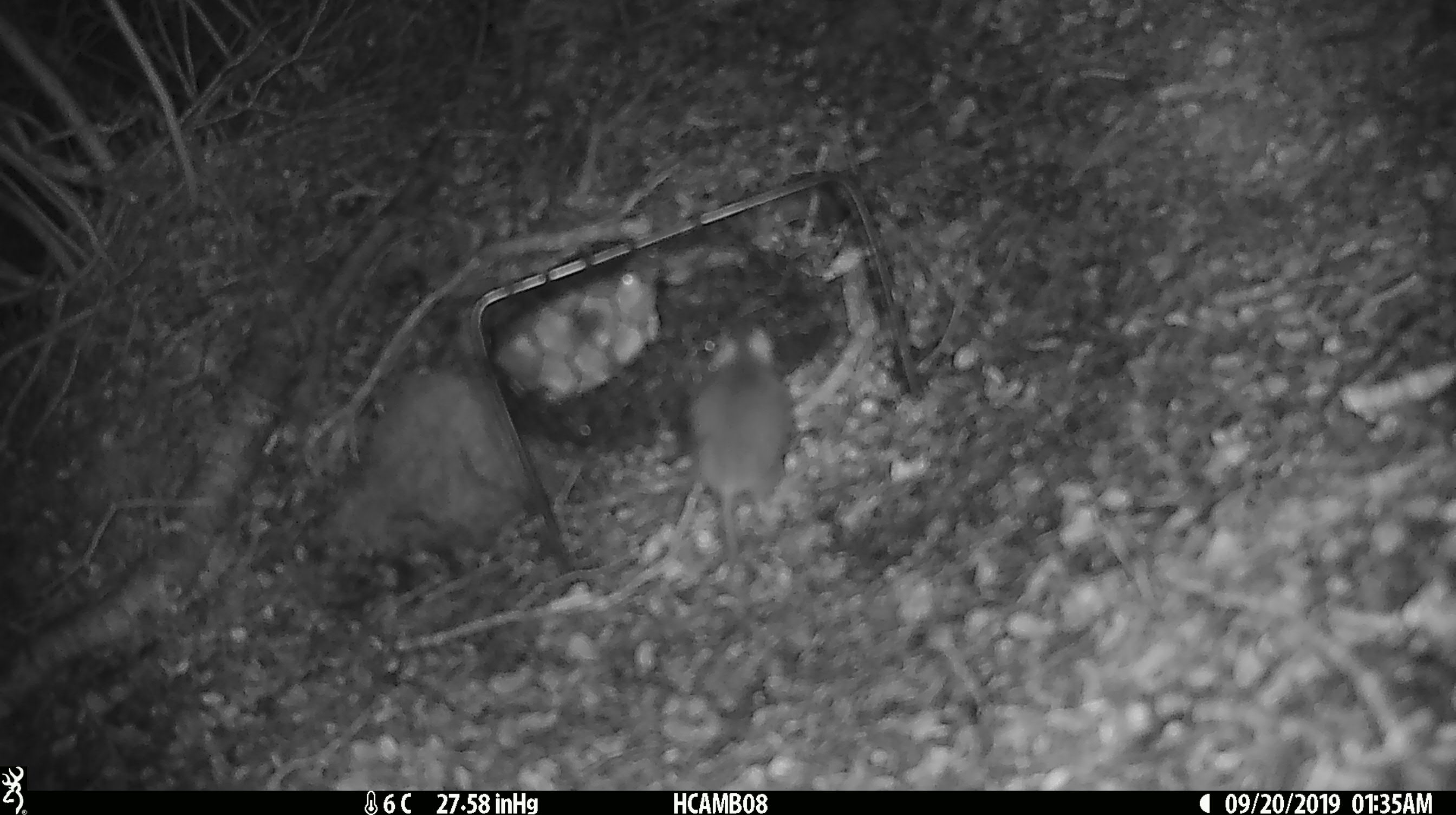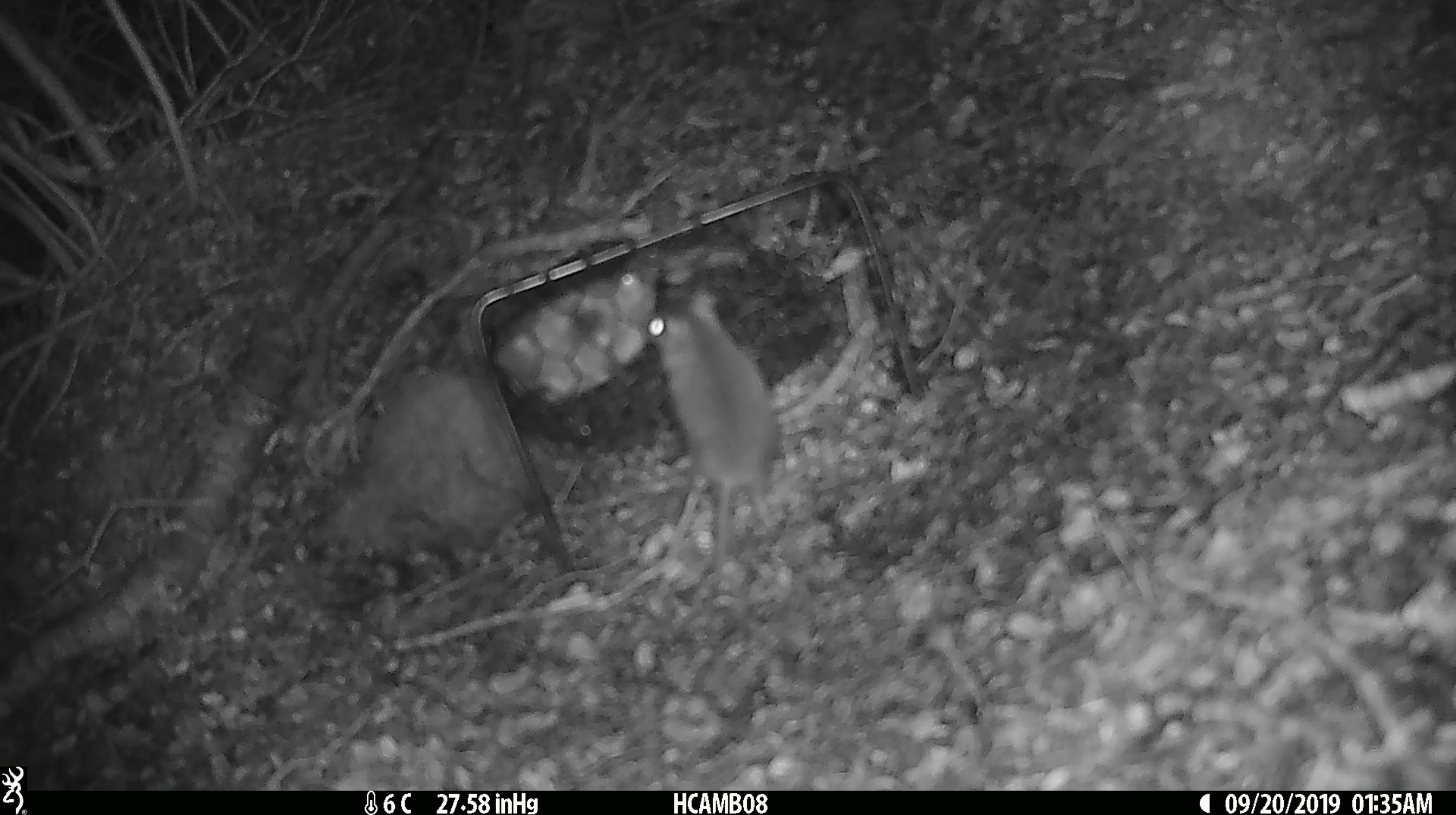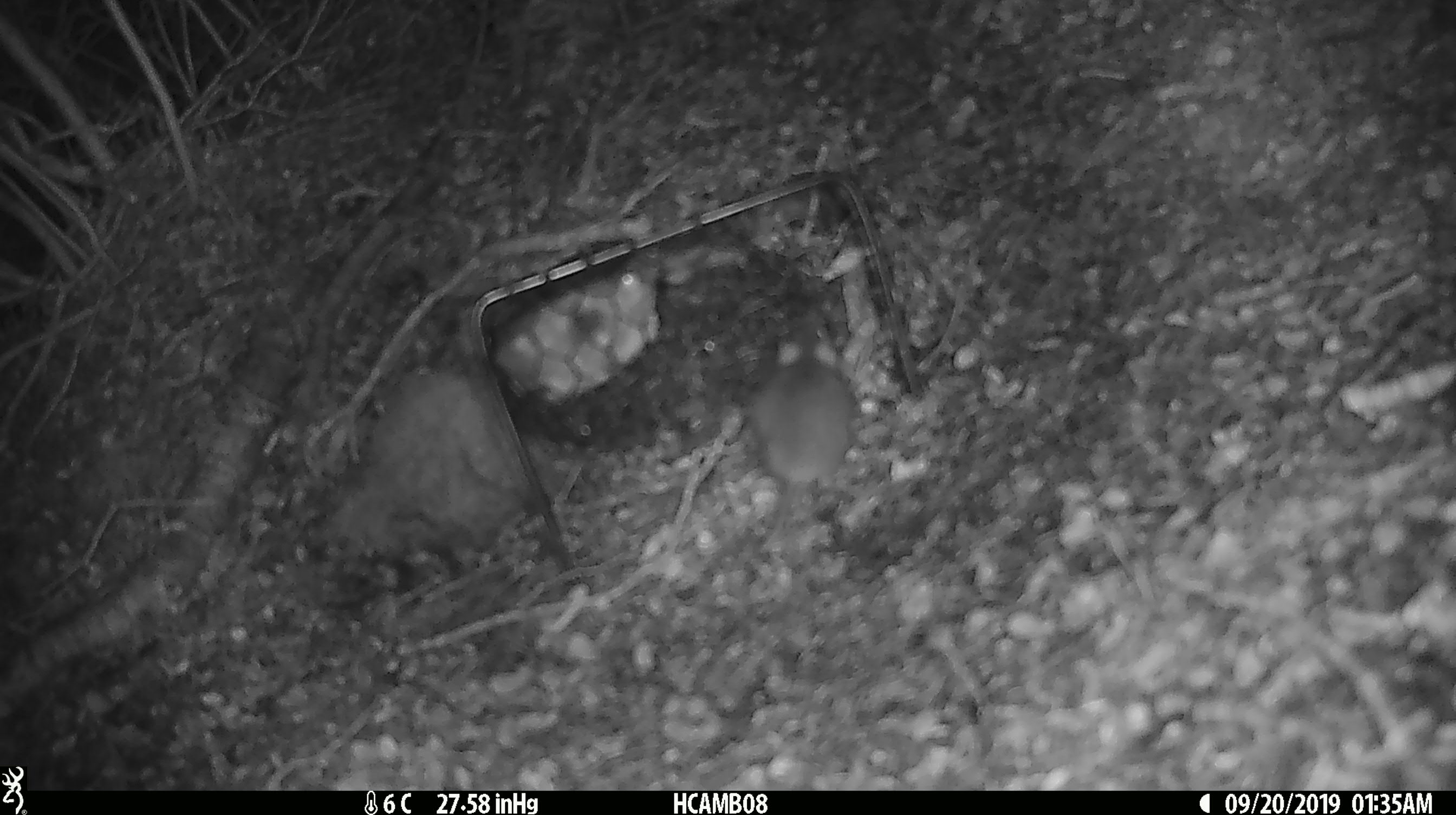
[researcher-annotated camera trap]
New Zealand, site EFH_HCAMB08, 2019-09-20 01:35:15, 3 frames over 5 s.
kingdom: Animalia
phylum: Chordata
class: Mammalia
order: Rodentia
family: Muridae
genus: Mus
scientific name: Mus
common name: mouse